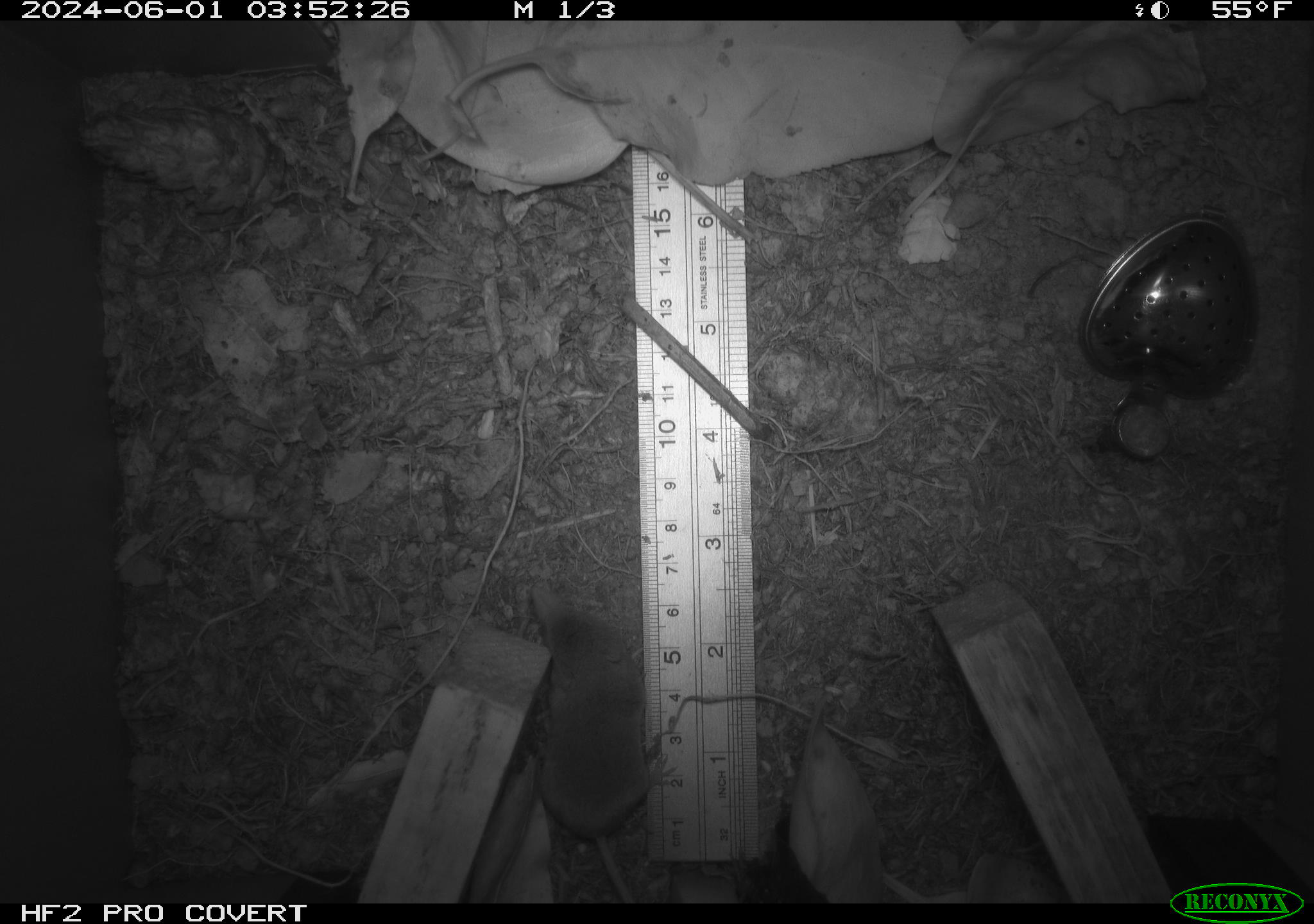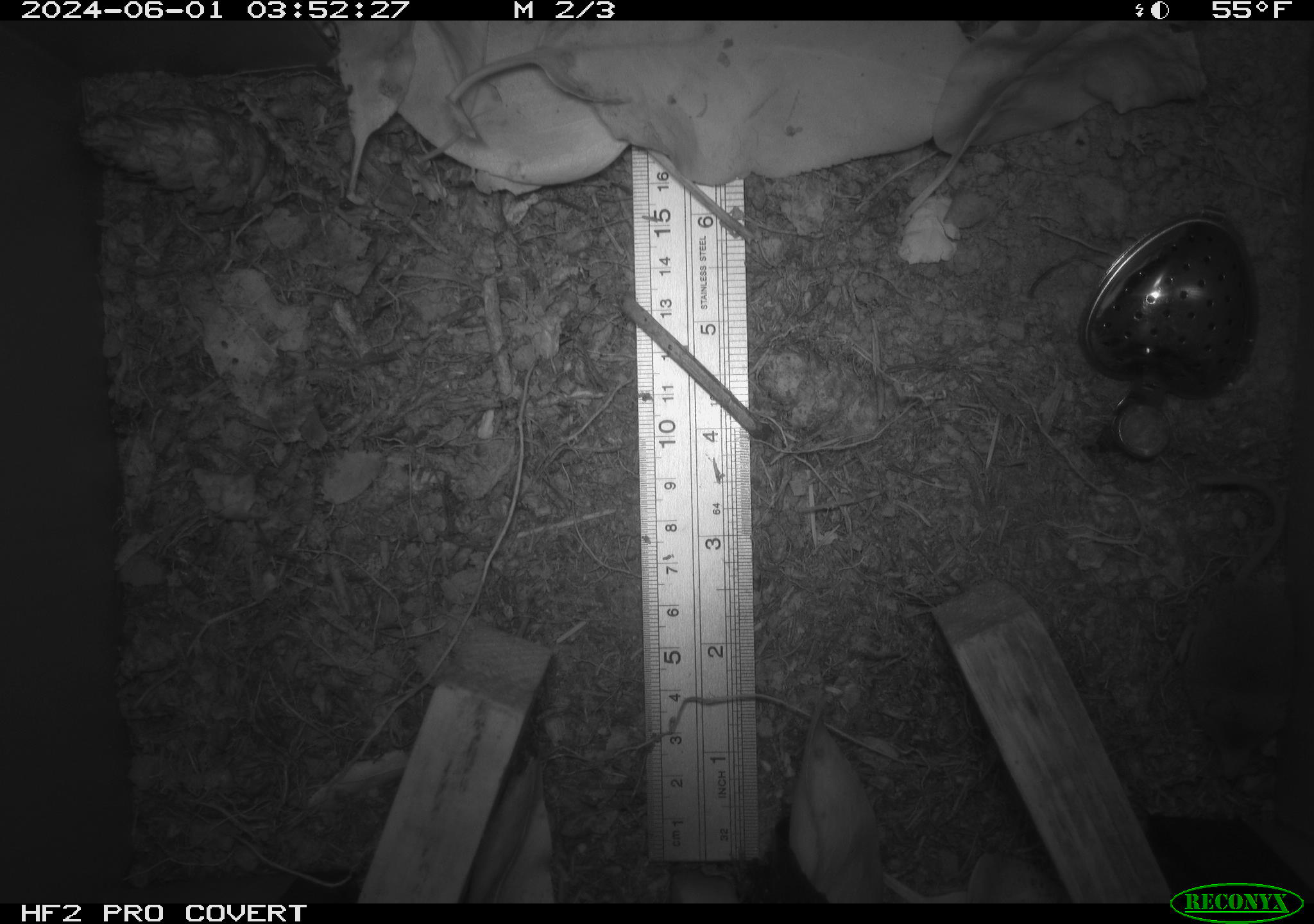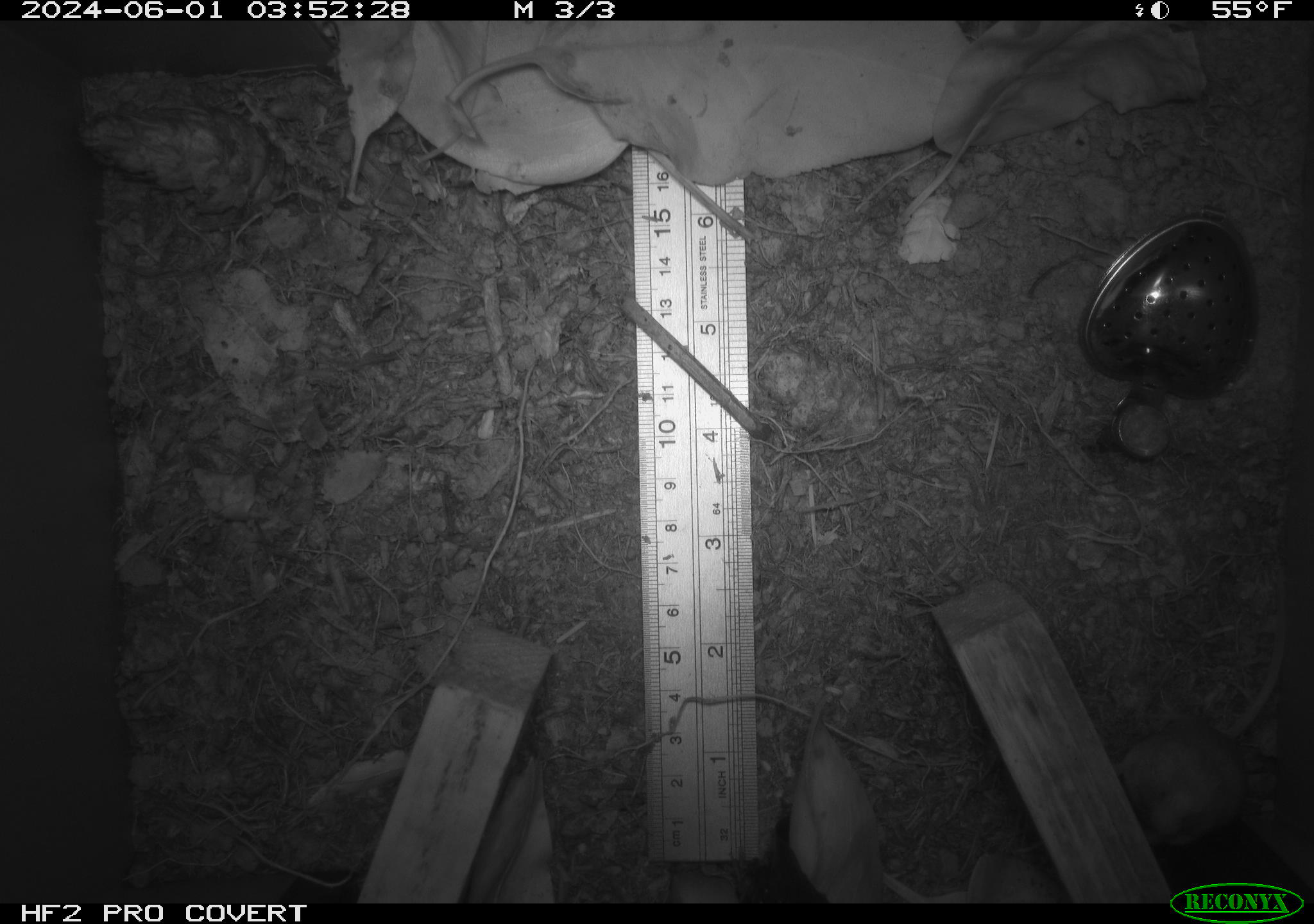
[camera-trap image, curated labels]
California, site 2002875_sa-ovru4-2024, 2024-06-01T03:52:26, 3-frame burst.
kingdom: Animalia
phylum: Chordata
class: Mammalia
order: Eulipotyphla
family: Soricidae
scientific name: Soricidae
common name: shrews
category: soricidae family